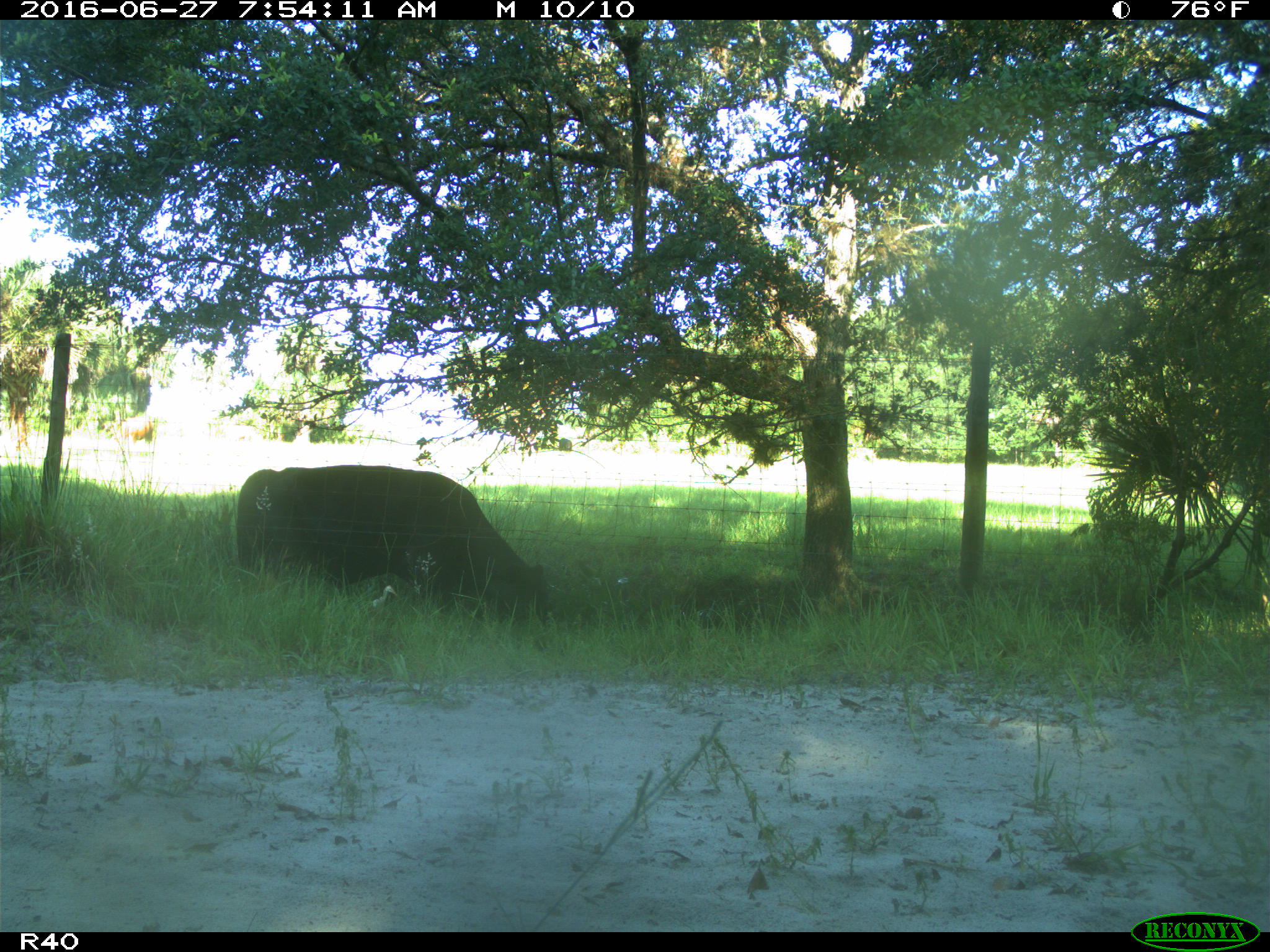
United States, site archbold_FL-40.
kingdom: Animalia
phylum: Chordata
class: Mammalia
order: Artiodactyla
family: Bovidae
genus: Bos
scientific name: Bos taurus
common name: domestic cow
Bos taurus (domestic cow).